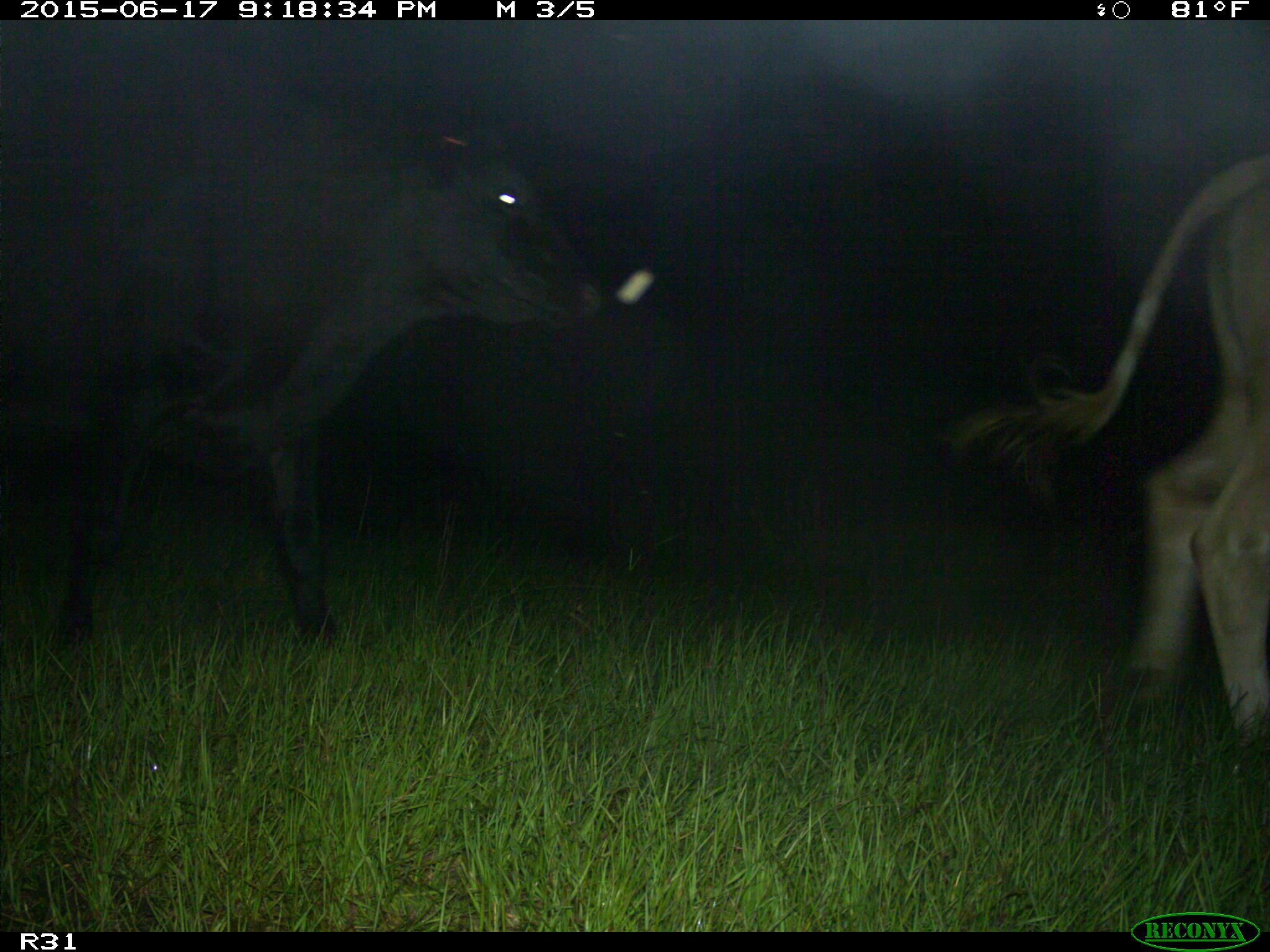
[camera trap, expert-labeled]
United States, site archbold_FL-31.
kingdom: Animalia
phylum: Chordata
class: Mammalia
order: Artiodactyla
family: Bovidae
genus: Bos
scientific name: Bos taurus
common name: domestic cow